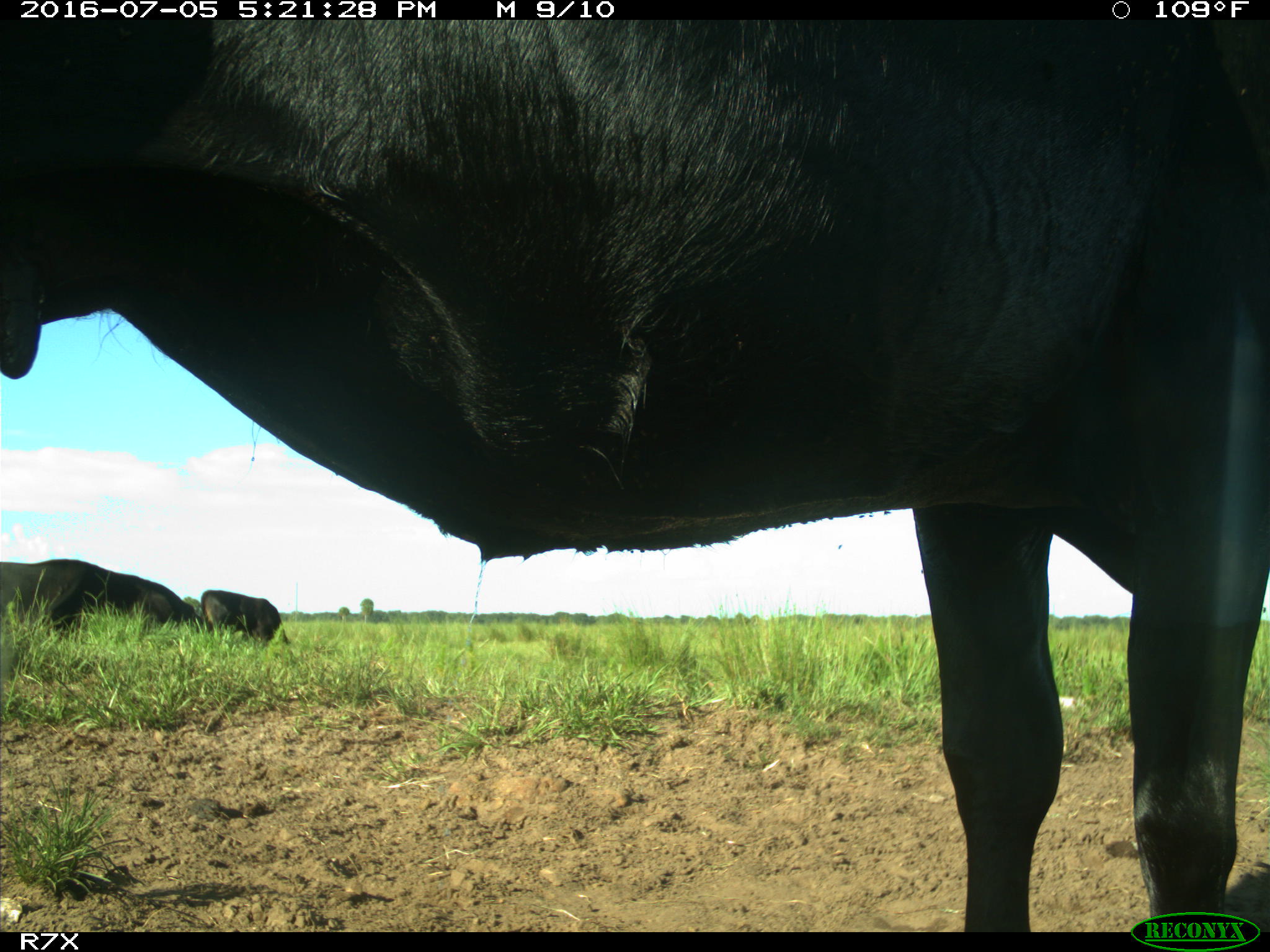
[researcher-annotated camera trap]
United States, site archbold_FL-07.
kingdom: Animalia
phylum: Chordata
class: Mammalia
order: Artiodactyla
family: Bovidae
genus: Bos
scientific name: Bos taurus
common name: domestic cow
Bos taurus (domestic cow).